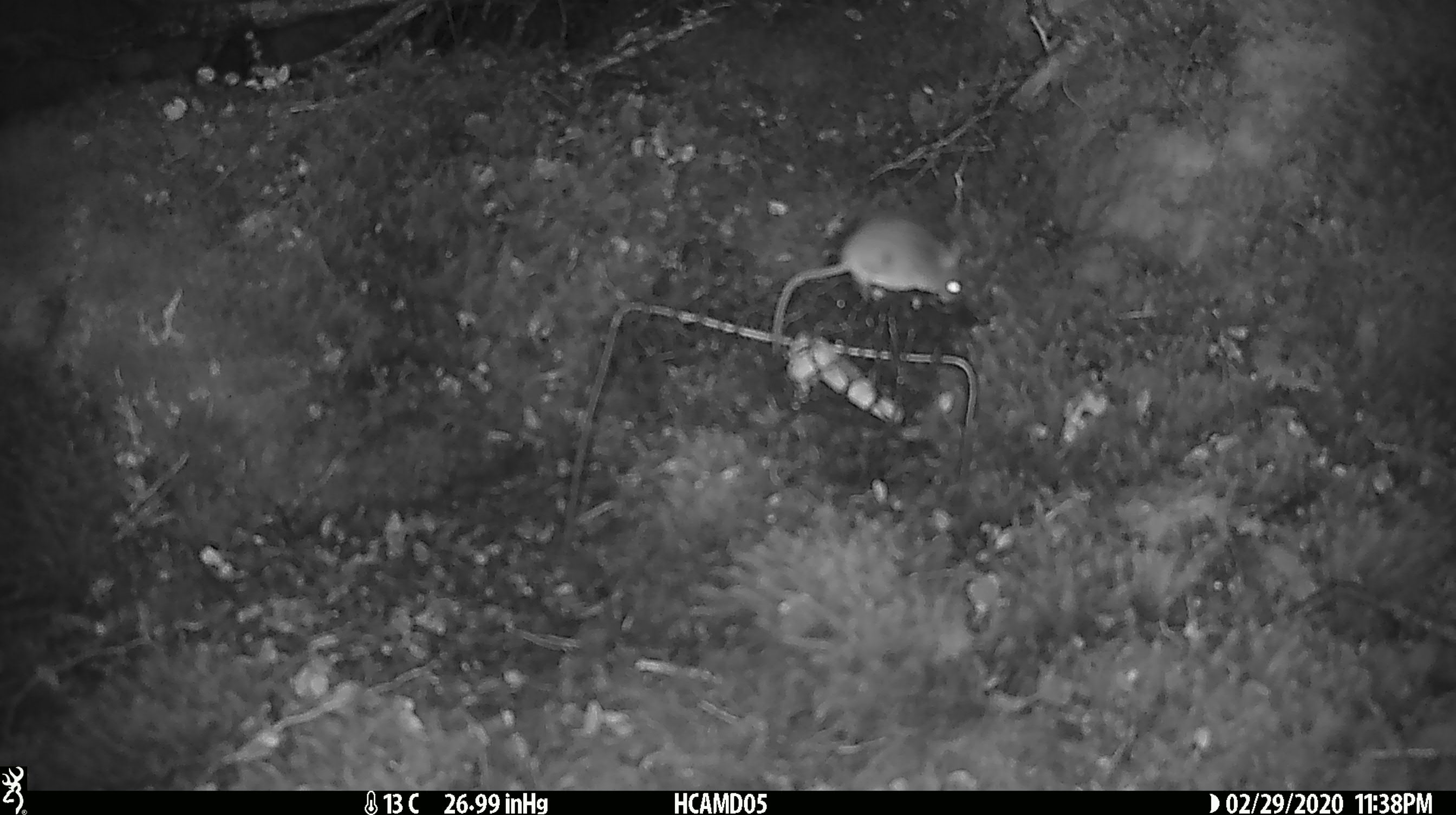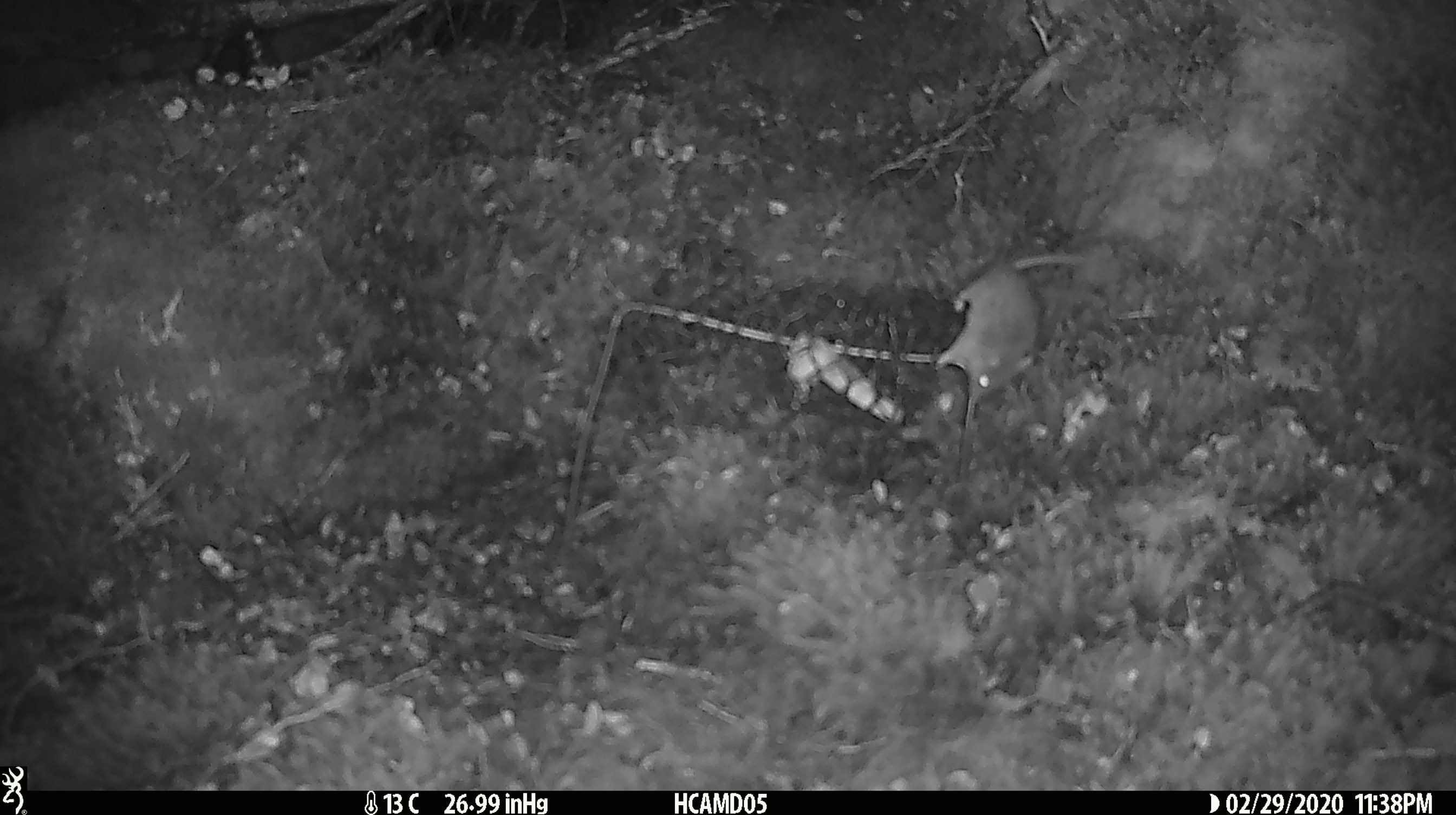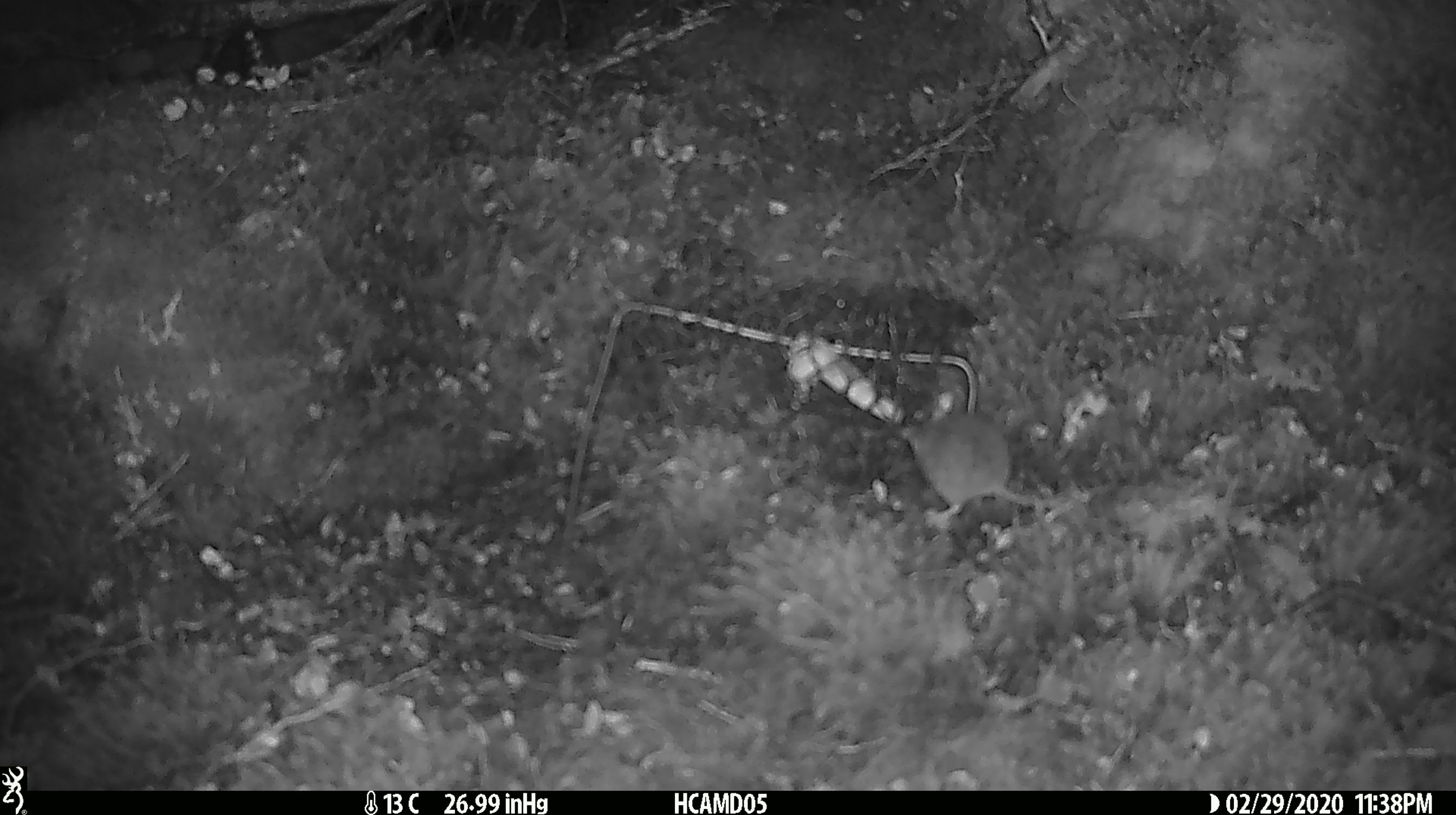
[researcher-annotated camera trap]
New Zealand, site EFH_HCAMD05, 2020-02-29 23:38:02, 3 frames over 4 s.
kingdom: Animalia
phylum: Chordata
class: Mammalia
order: Rodentia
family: Muridae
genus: Mus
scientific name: Mus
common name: mouse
Mouse (Mus).